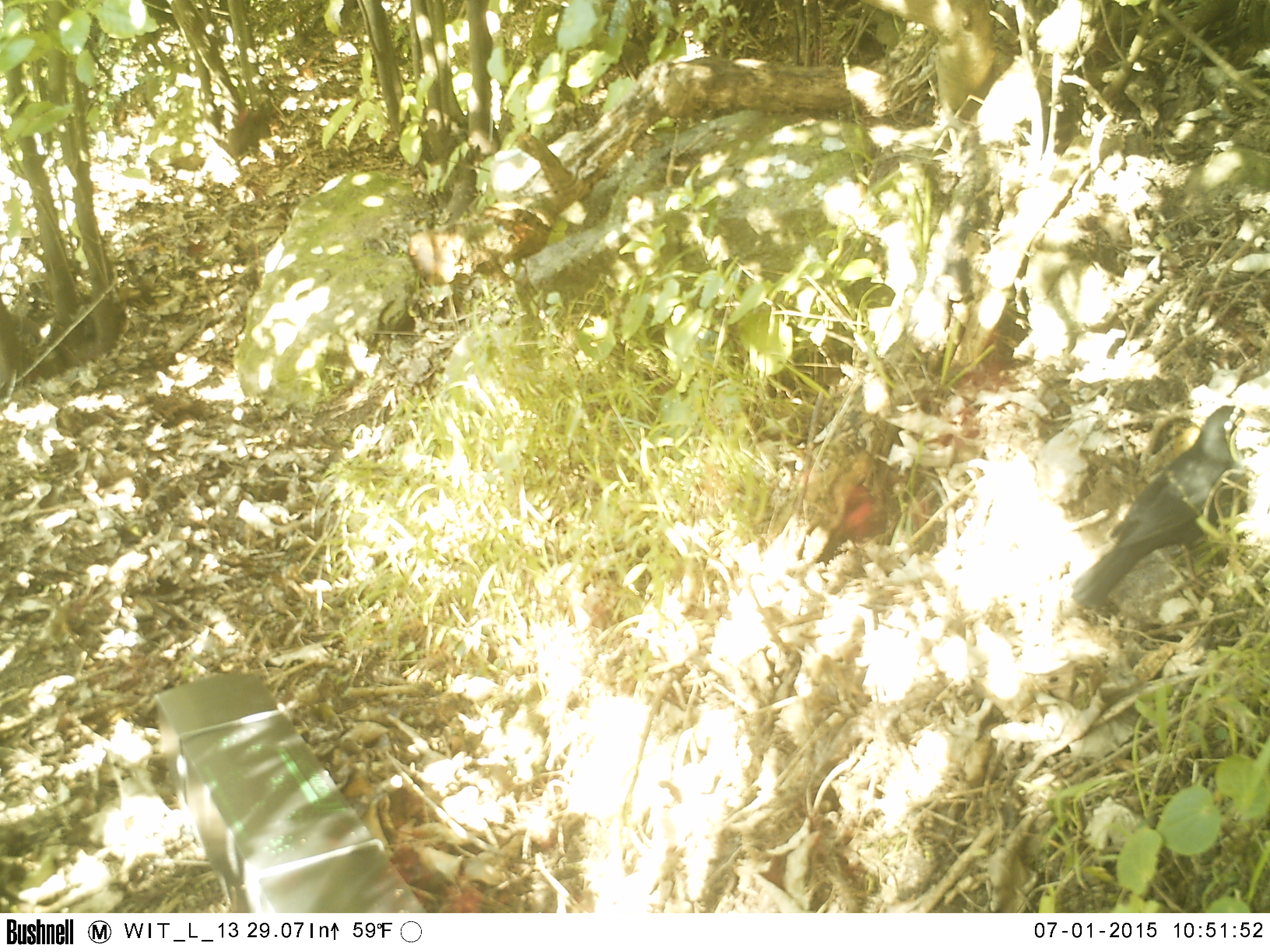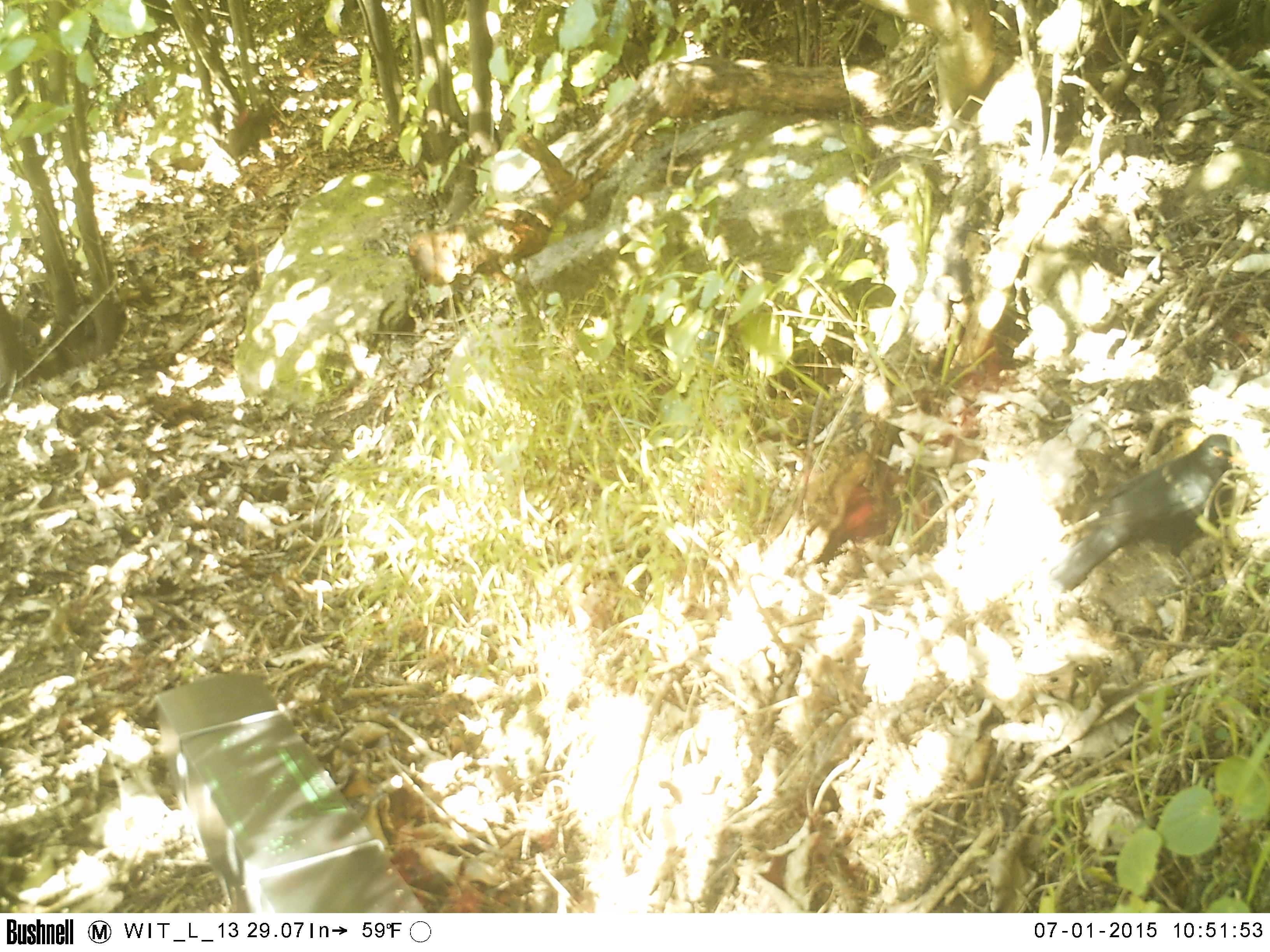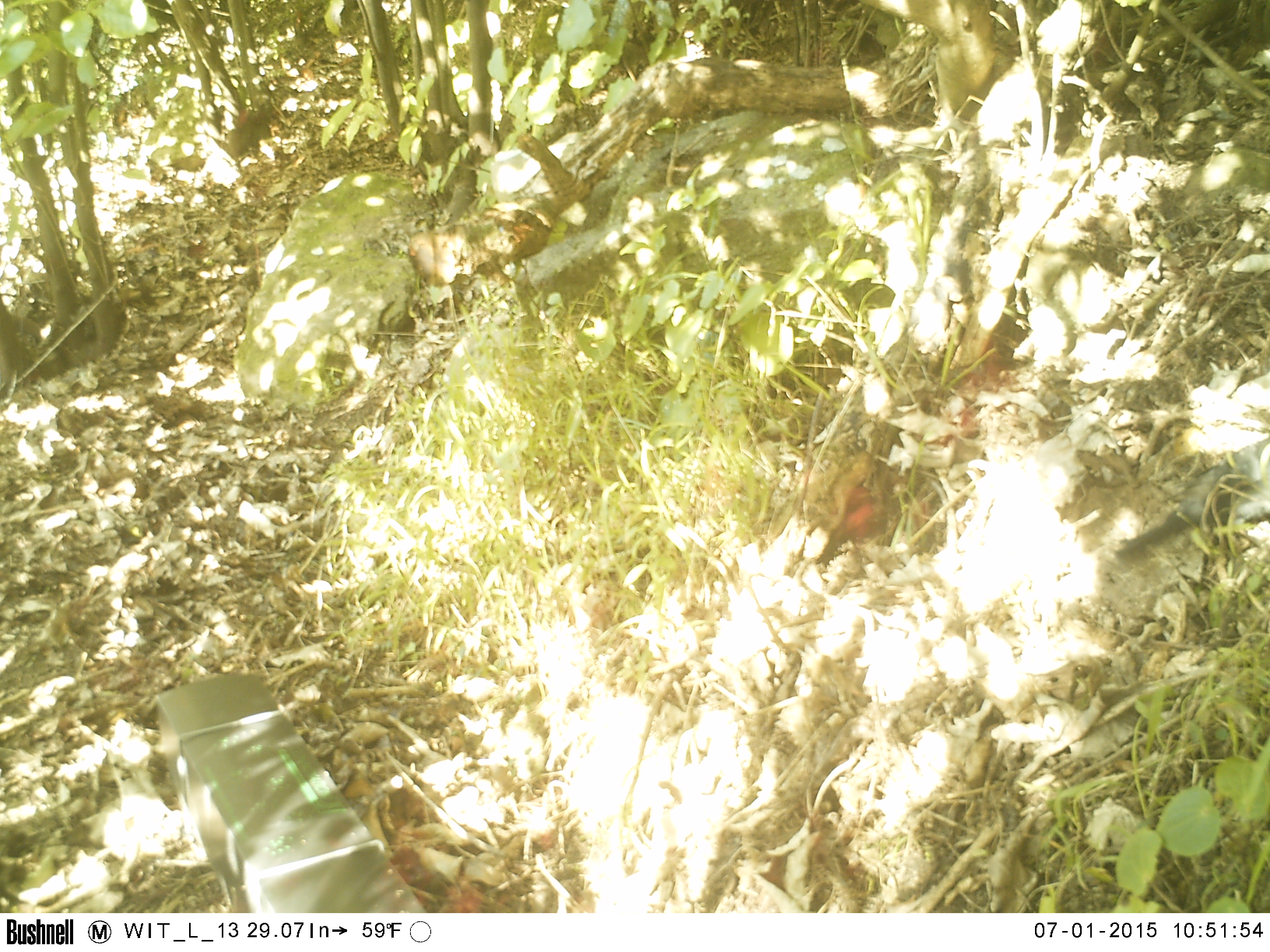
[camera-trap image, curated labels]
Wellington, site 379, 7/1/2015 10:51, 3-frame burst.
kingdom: Animalia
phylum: Chordata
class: Aves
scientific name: Aves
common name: bird